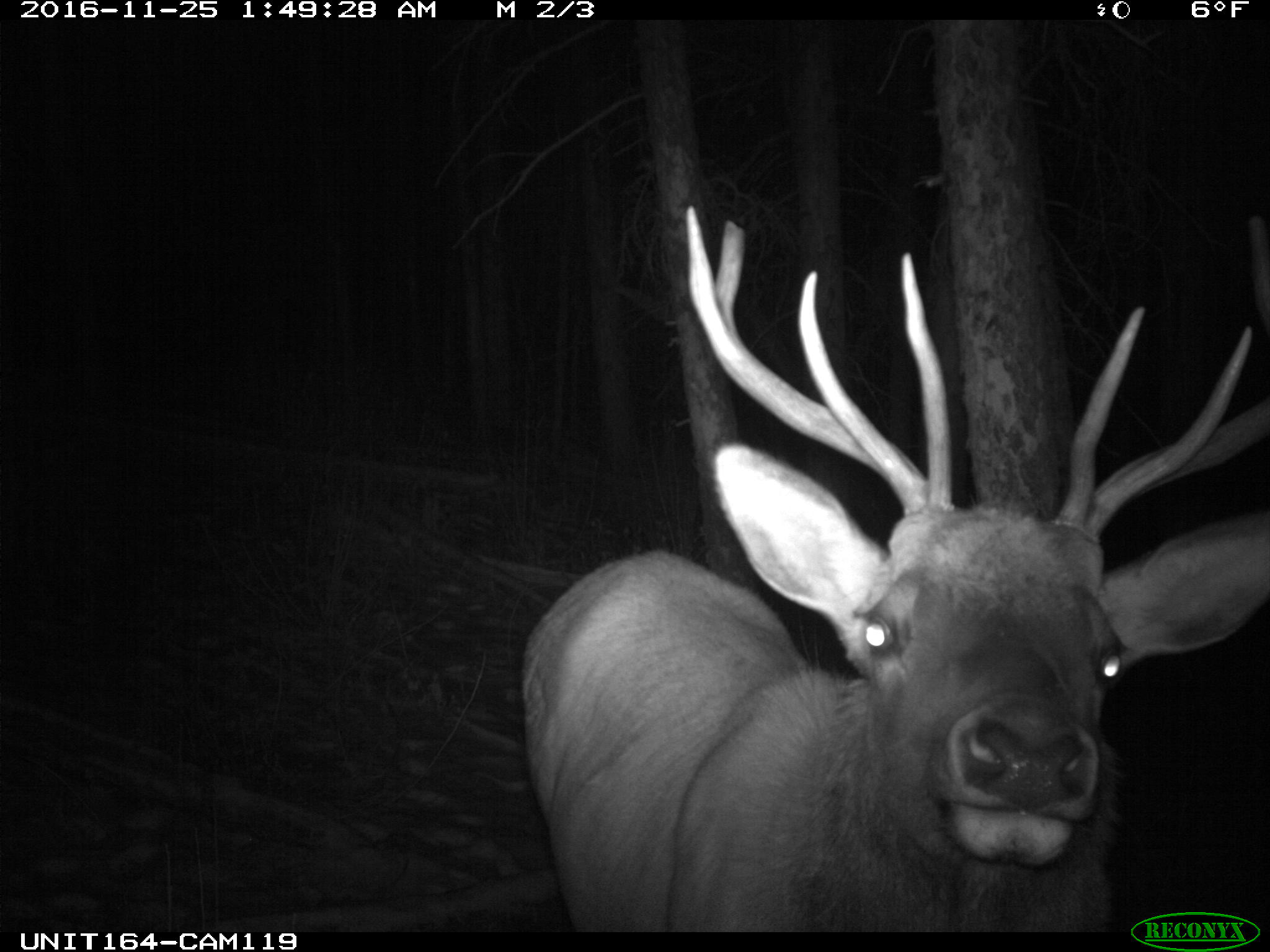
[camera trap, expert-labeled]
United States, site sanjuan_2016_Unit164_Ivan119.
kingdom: Animalia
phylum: Chordata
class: Mammalia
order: Artiodactyla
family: Cervidae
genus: Cervus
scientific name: Cervus elaphus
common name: red deer